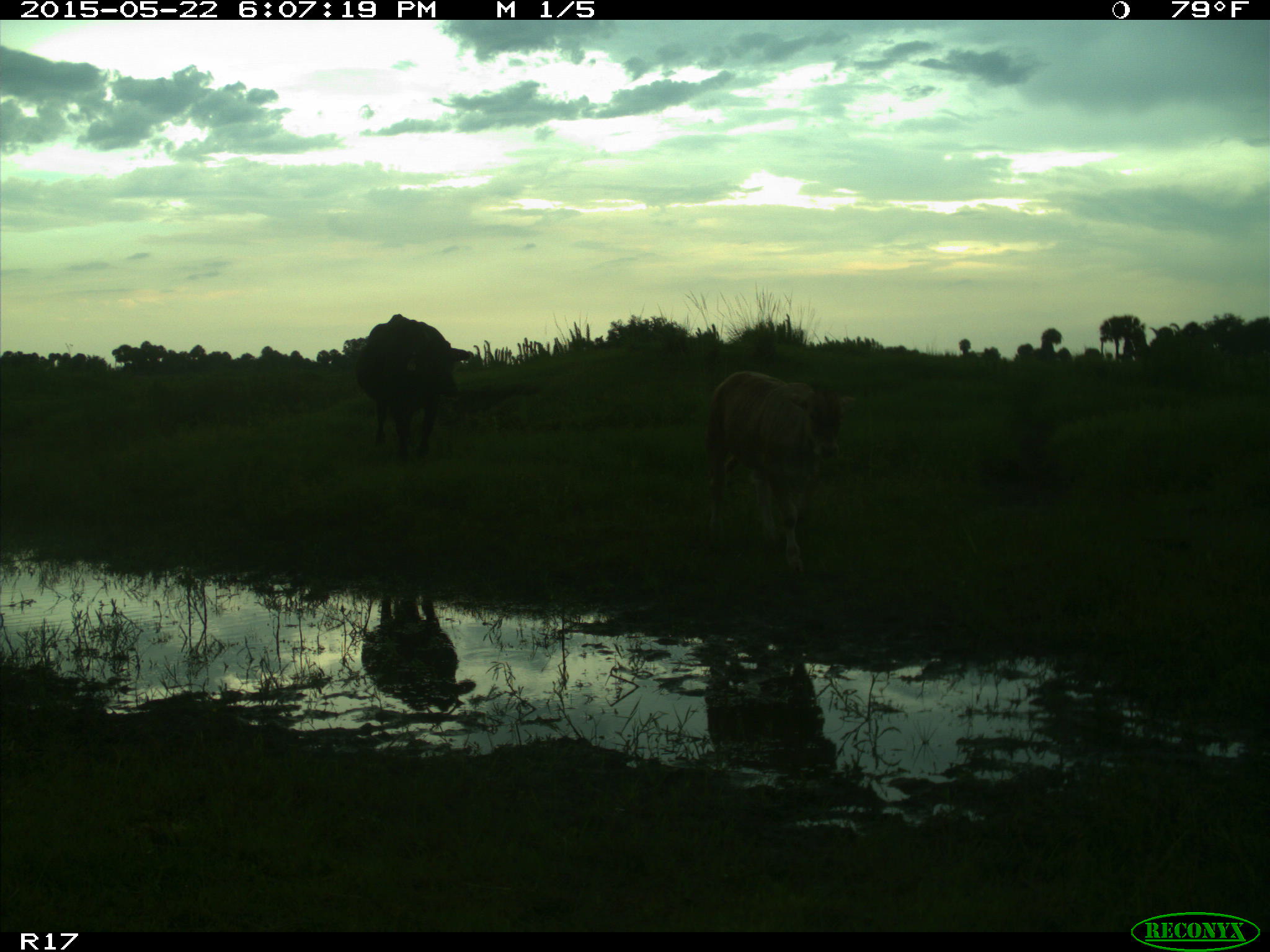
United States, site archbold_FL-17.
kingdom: Animalia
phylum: Chordata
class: Mammalia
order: Artiodactyla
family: Bovidae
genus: Bos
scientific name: Bos taurus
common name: domestic cow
Bos taurus (domestic cow).